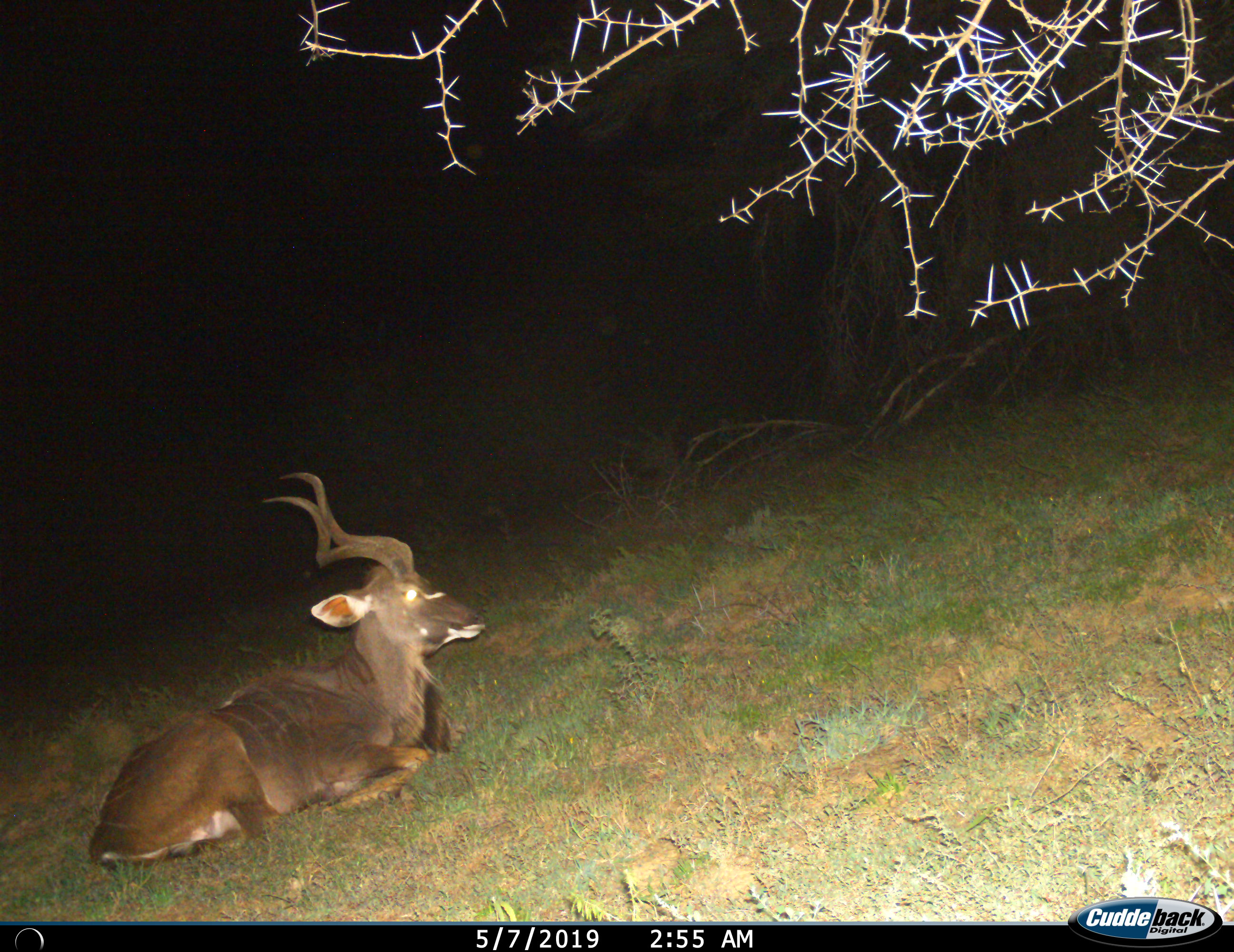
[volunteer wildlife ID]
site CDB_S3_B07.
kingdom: Animalia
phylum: Chordata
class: Mammalia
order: Artiodactyla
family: Bovidae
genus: Tragelaphus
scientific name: Tragelaphus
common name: kudu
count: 1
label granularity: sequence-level